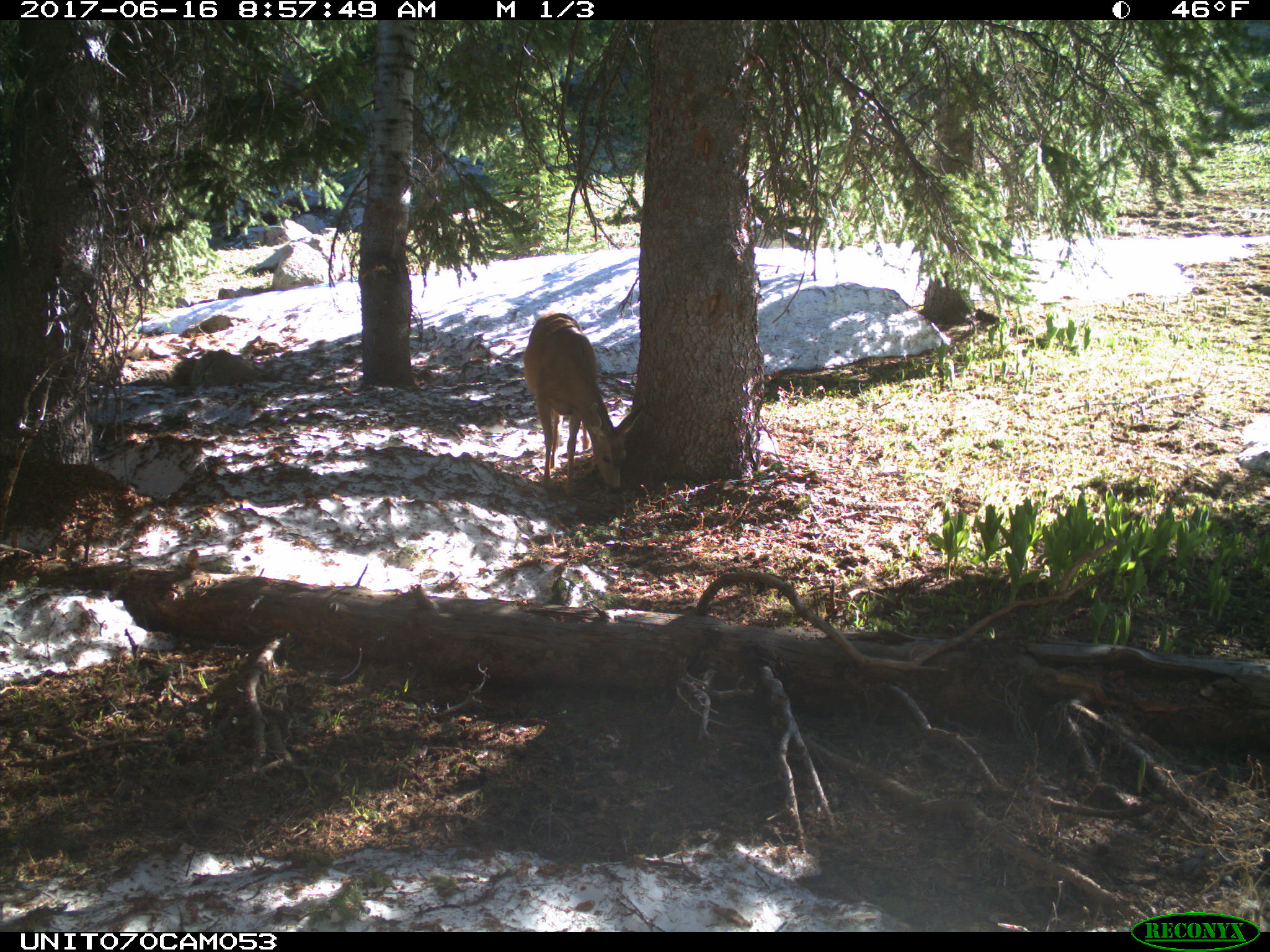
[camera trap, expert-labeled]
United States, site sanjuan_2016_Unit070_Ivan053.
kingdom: Animalia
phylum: Chordata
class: Mammalia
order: Artiodactyla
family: Cervidae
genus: Odocoileus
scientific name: Odocoileus hemionus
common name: mule deer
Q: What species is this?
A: Odocoileus hemionus (mule deer).